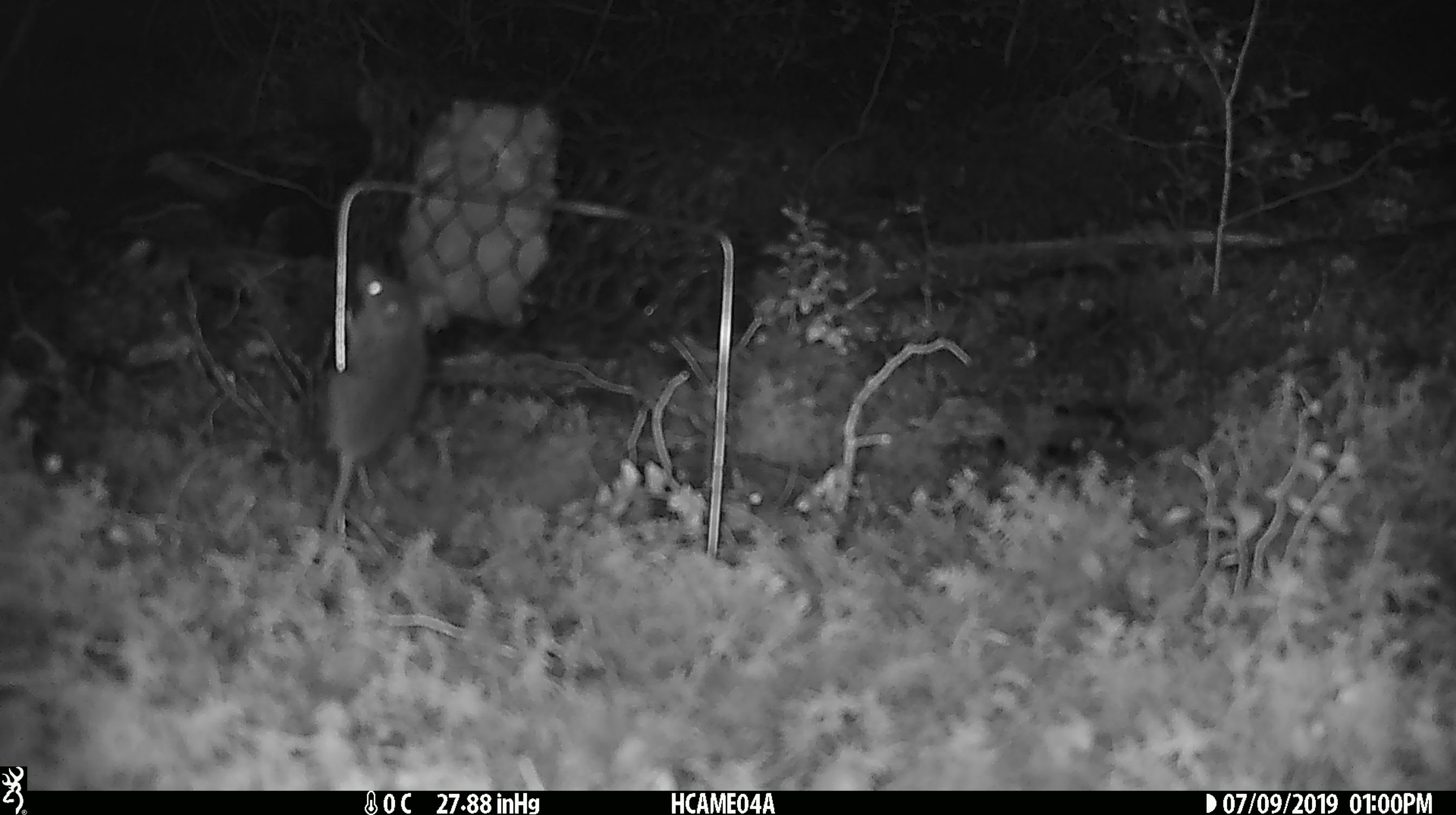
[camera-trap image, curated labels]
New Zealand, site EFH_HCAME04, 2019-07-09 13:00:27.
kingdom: Animalia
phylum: Chordata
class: Mammalia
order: Rodentia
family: Muridae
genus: Mus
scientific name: Mus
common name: mouse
Mouse (Mus).